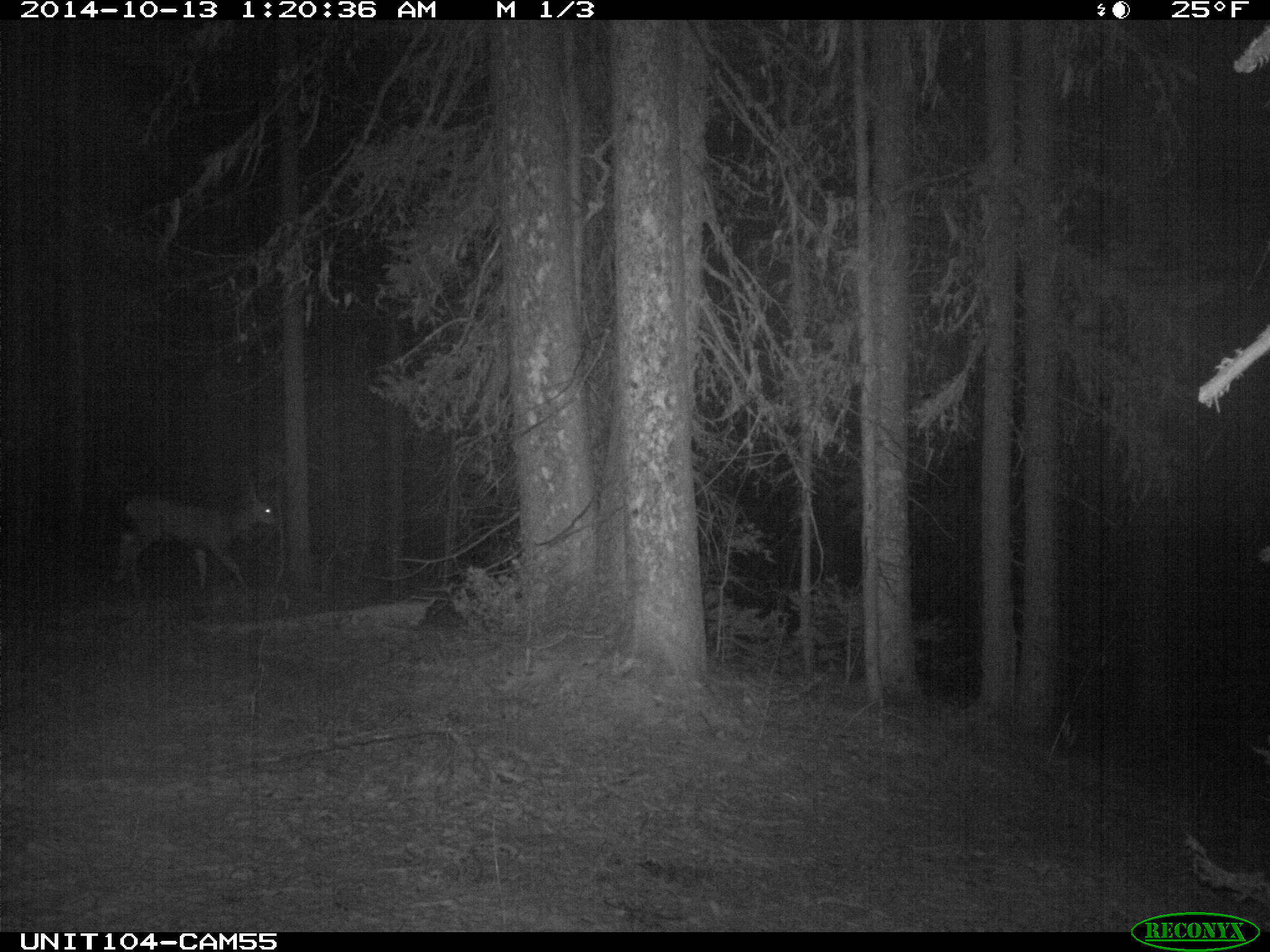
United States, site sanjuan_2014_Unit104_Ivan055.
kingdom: Animalia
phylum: Chordata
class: Mammalia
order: Artiodactyla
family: Cervidae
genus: Odocoileus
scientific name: Odocoileus hemionus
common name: mule deer